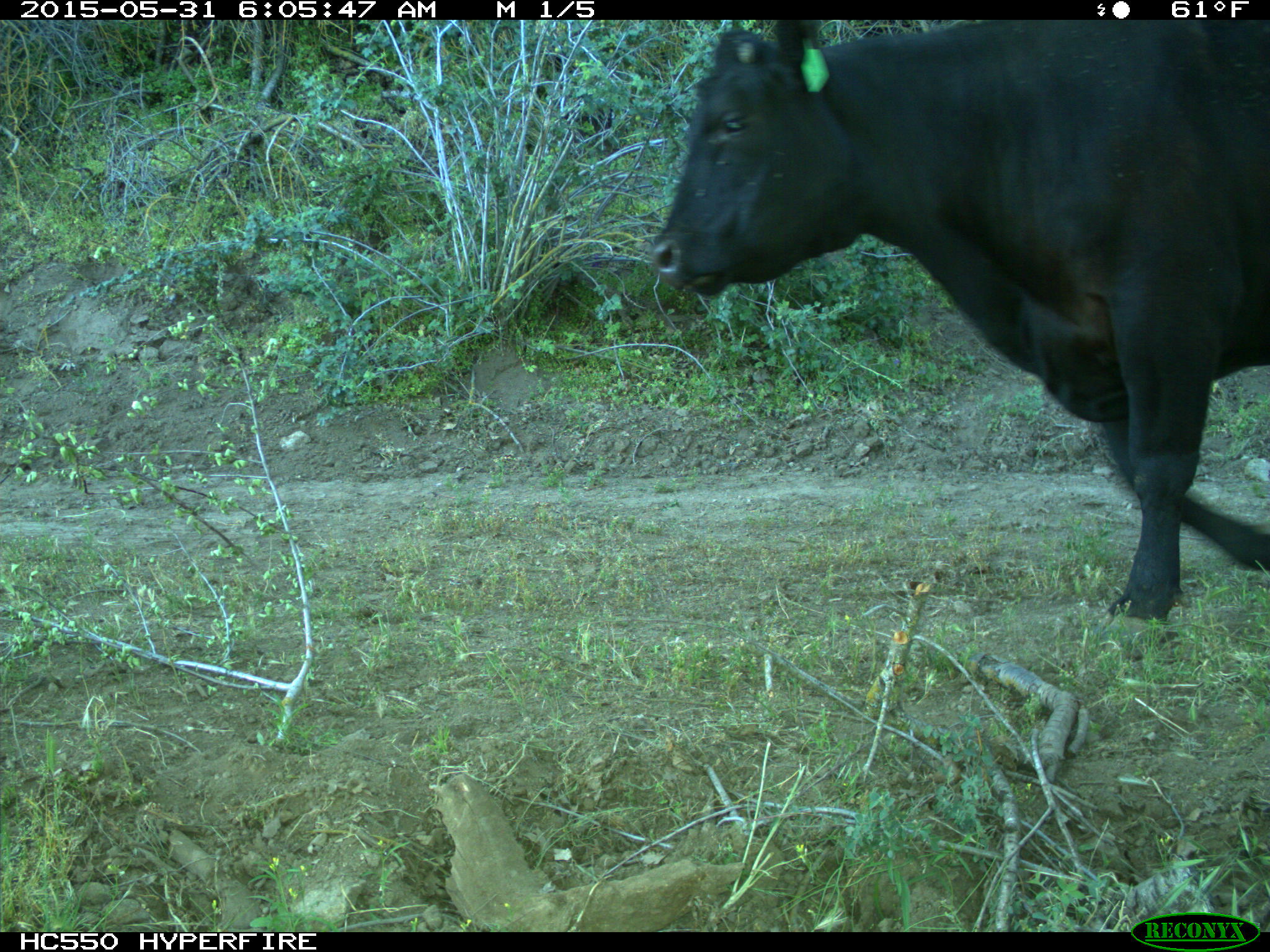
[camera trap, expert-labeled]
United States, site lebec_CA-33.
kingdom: Animalia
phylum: Chordata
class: Mammalia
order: Artiodactyla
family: Bovidae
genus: Bos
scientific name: Bos taurus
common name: domestic cow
Bos taurus (domestic cow).